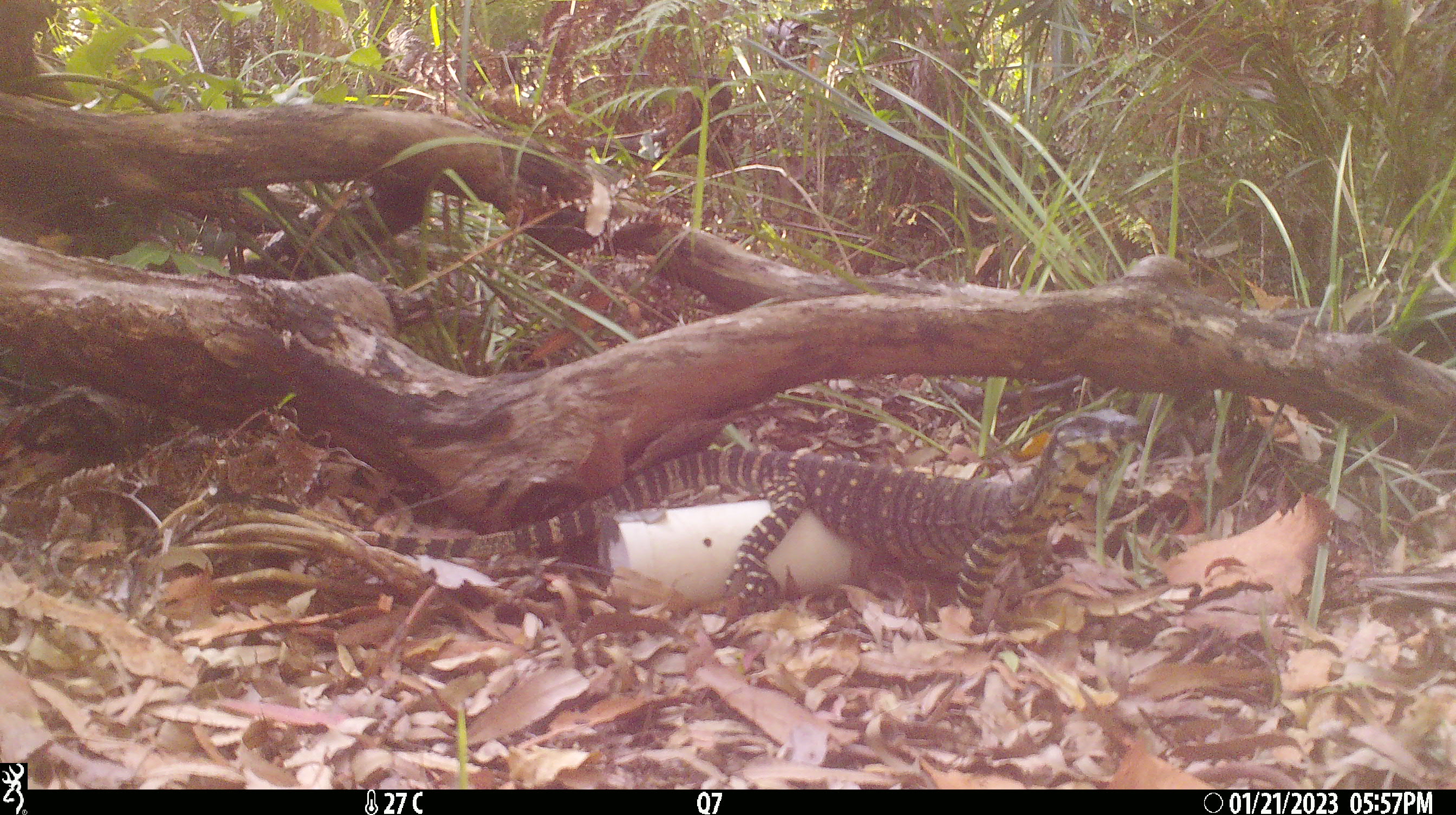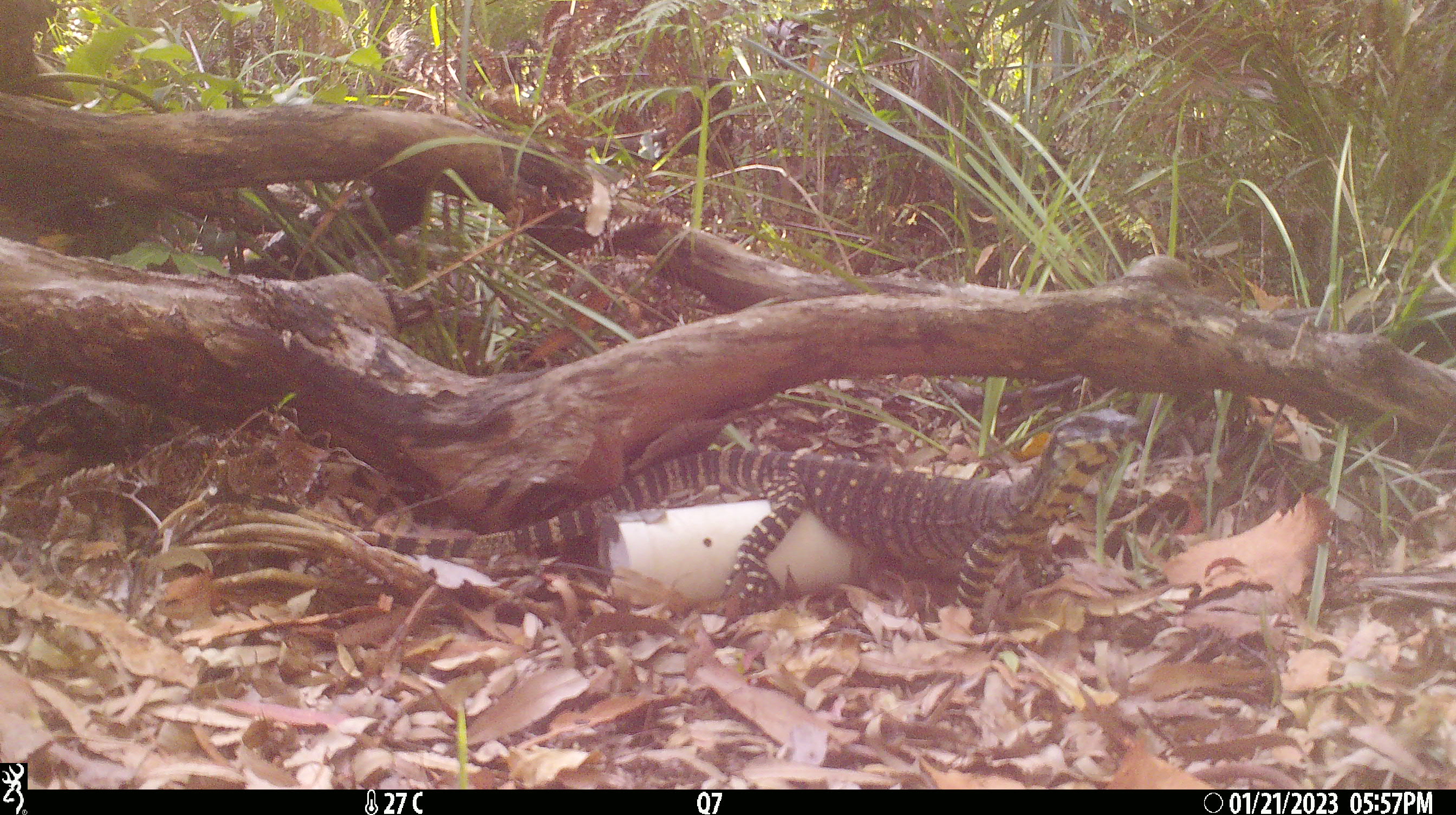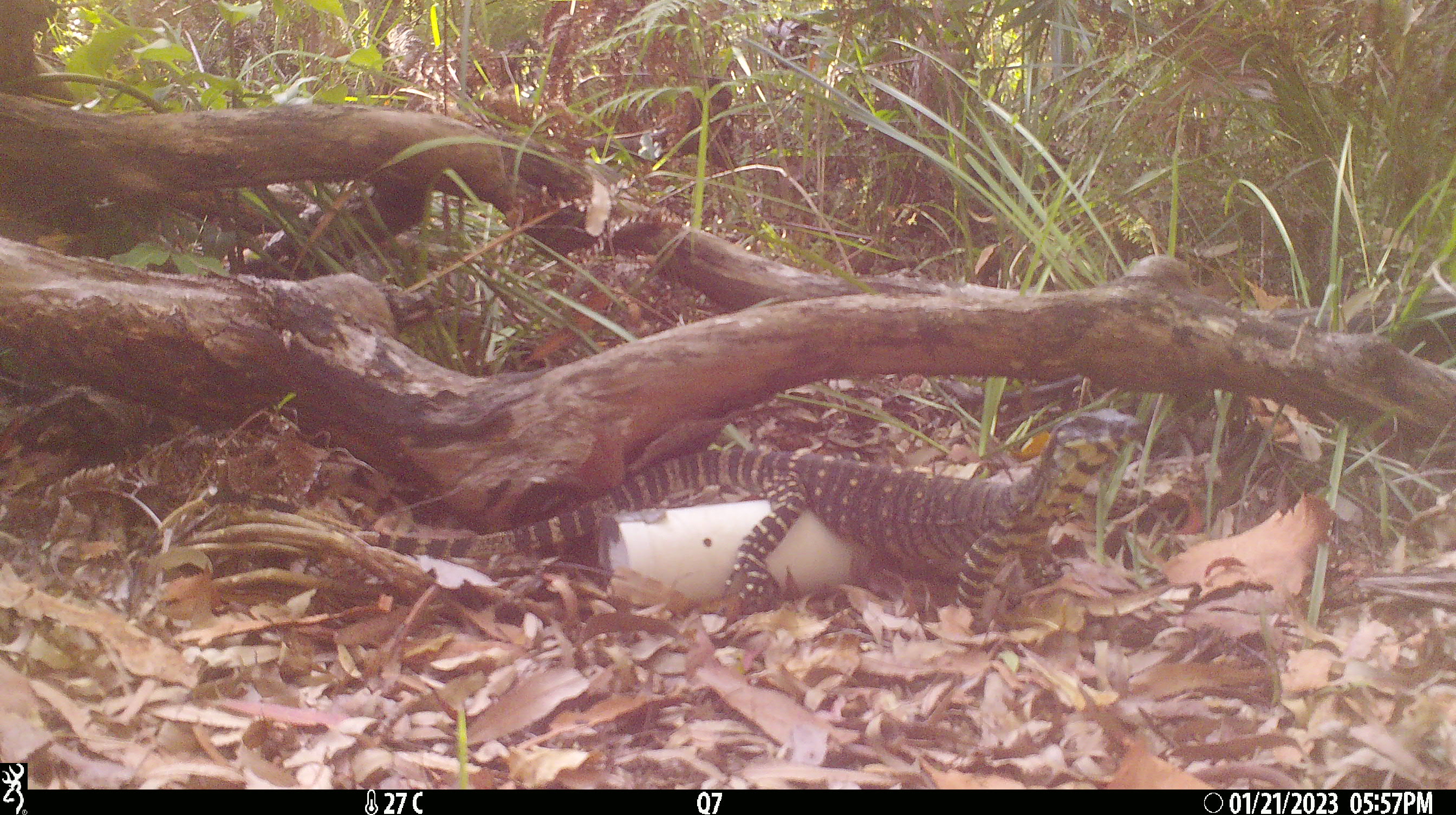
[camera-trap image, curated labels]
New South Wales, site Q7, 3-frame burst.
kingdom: Animalia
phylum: Chordata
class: Reptilia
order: Squamata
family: Varanidae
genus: Varanus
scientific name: Varanus varius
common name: lace monitor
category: goanna